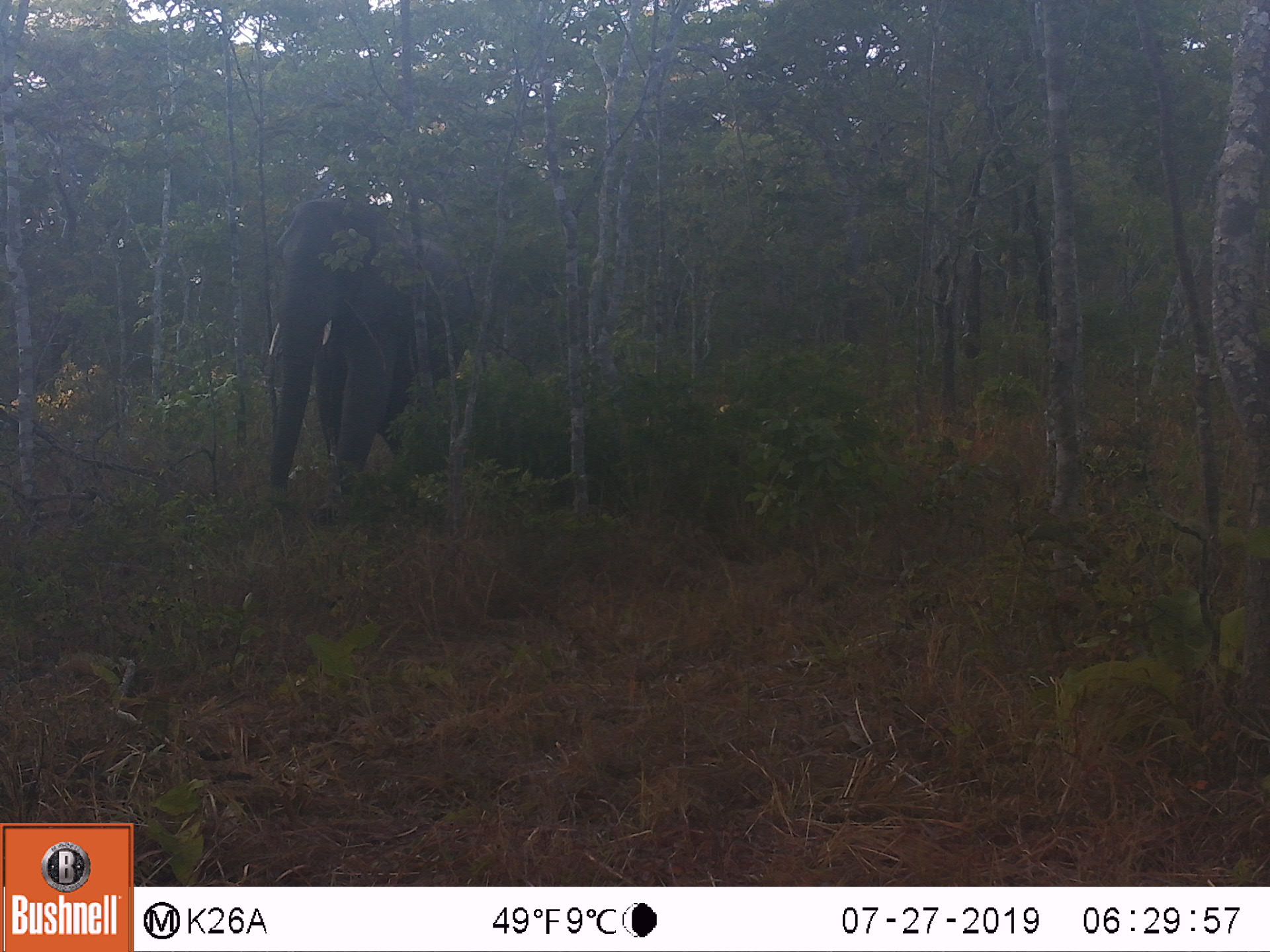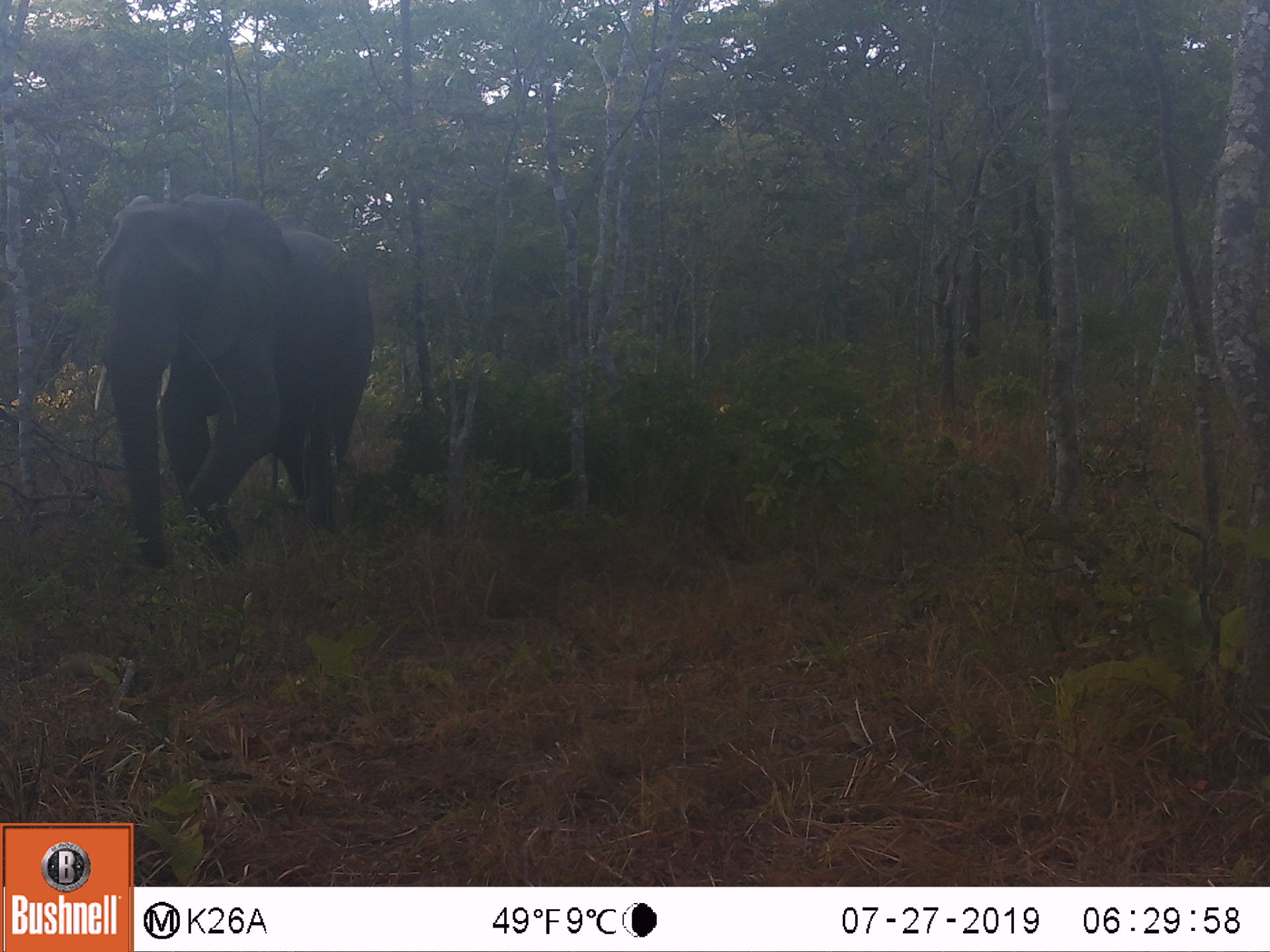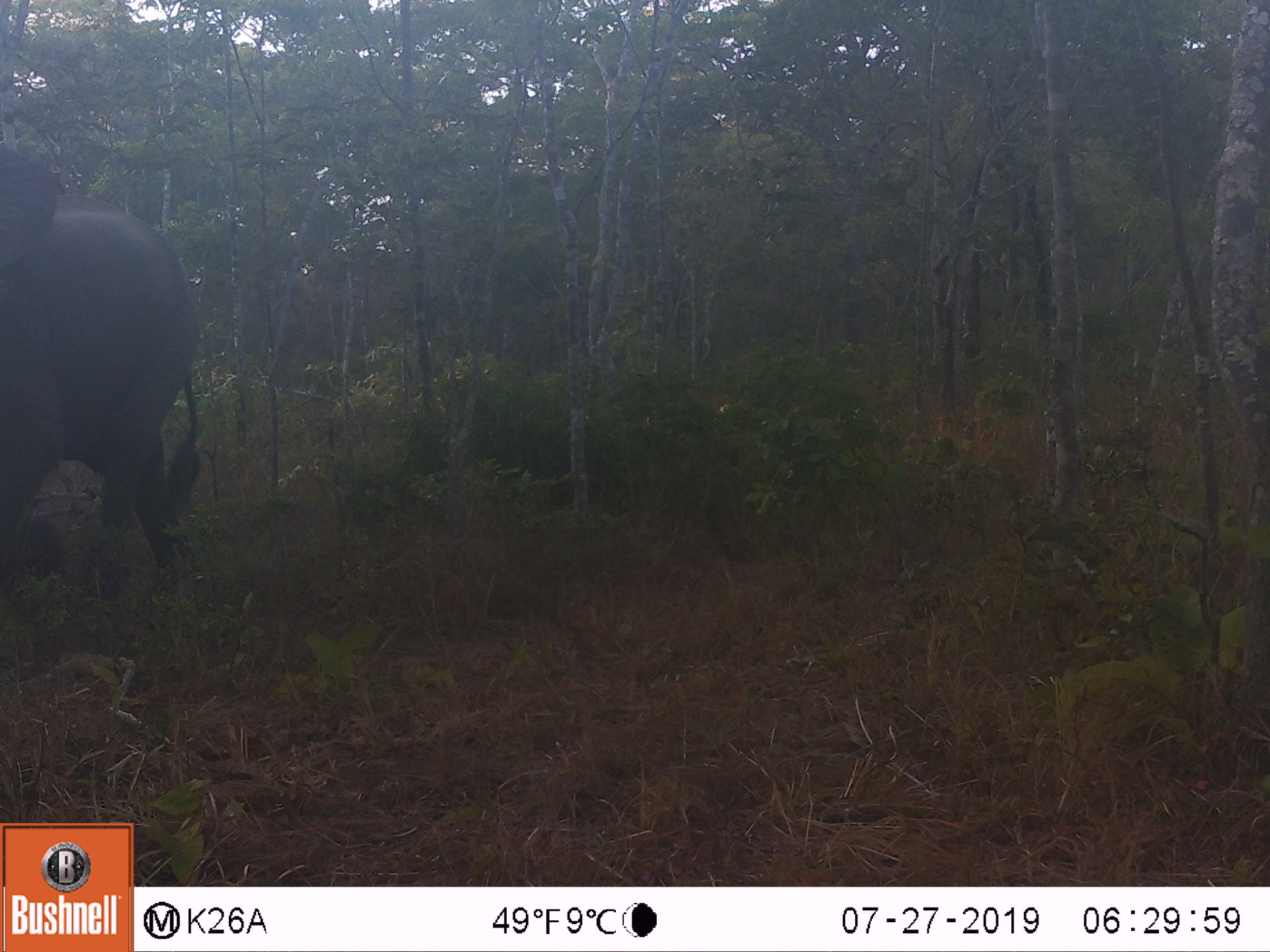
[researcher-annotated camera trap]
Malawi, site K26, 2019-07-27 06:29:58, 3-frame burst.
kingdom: Animalia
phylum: Chordata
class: Mammalia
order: Proboscidea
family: Elephantidae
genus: Loxodonta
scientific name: Loxodonta africana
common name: african savanna elephant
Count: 1.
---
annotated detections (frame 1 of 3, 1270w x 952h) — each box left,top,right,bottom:
african savanna elephant: 258,197,481,504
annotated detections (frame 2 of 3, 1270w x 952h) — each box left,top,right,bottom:
african savanna elephant: 84,187,377,570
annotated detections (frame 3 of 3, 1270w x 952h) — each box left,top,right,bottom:
african savanna elephant: 0,139,203,596